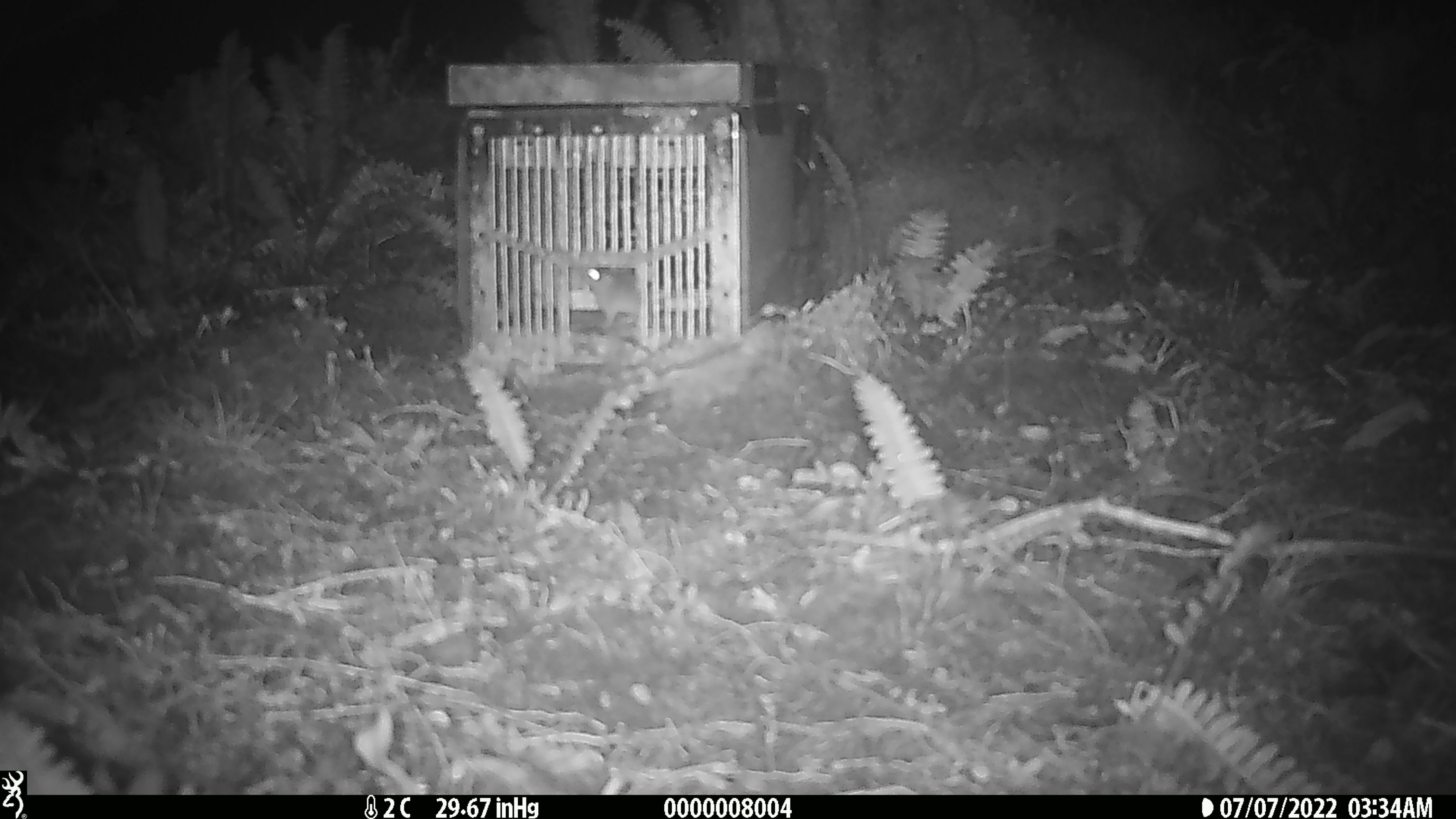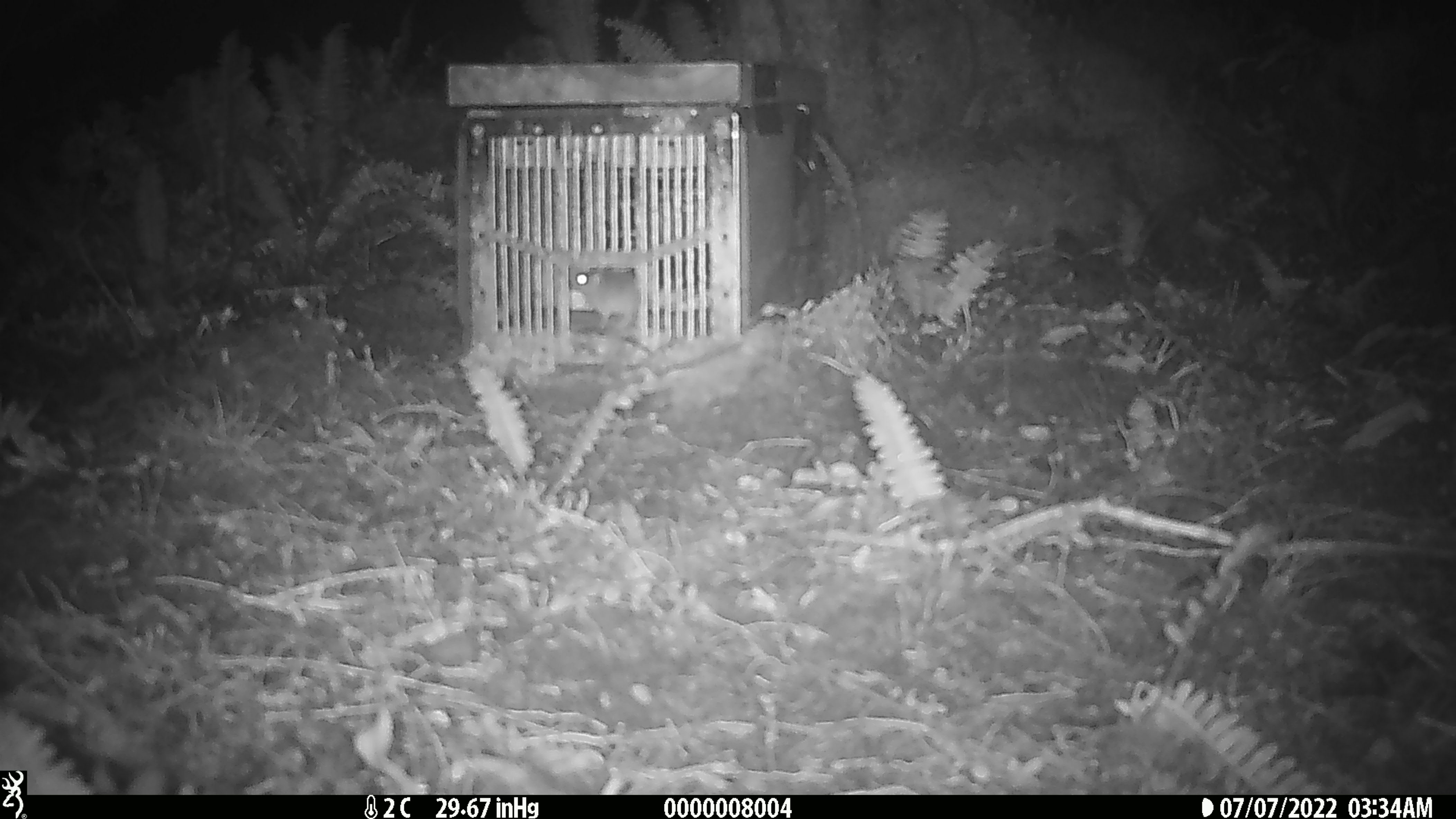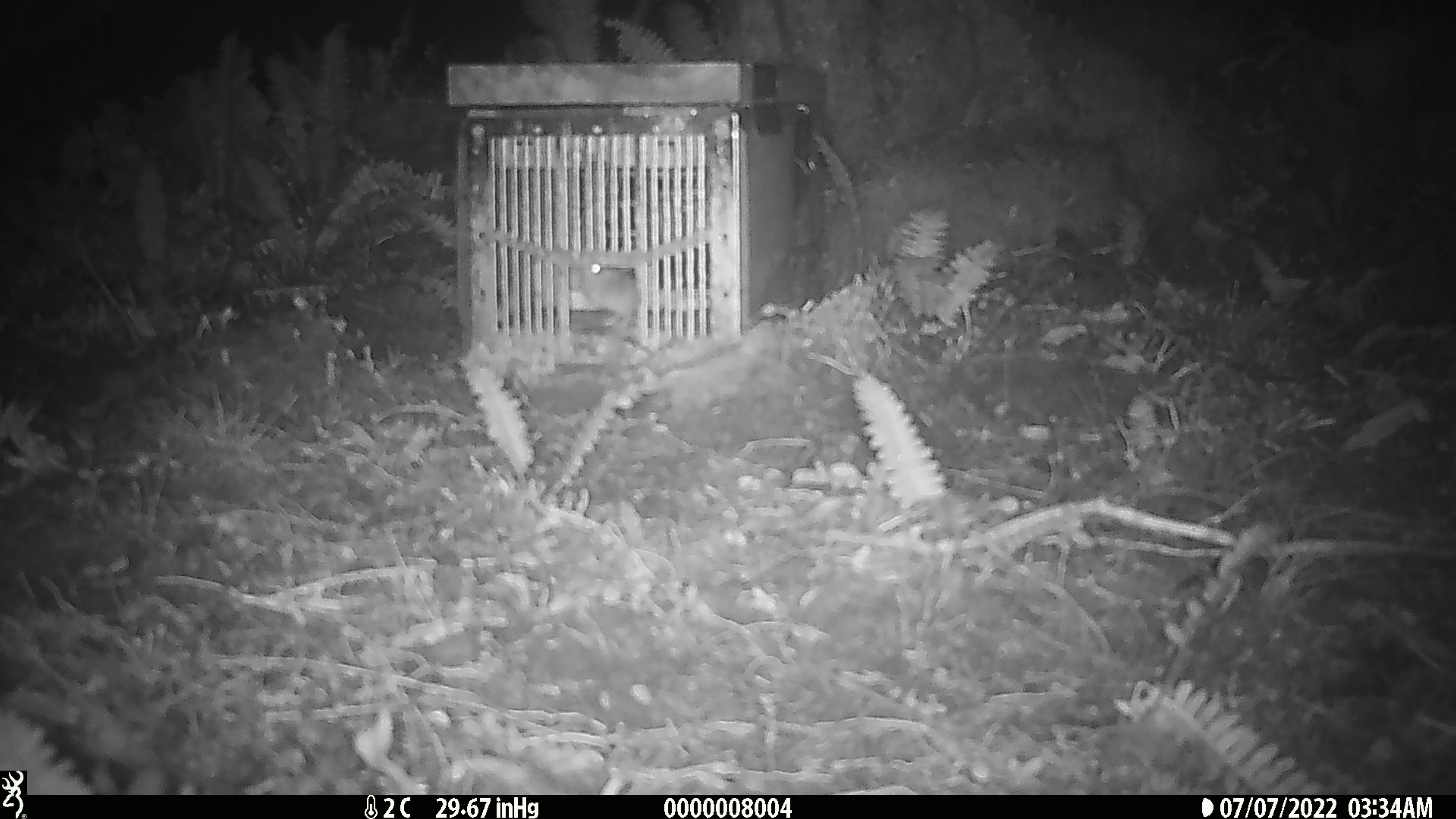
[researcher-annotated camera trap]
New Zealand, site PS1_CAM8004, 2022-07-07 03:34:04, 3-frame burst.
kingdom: Animalia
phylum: Chordata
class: Mammalia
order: Rodentia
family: Muridae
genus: Mus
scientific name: Mus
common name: mouse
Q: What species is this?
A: Mouse (Mus).